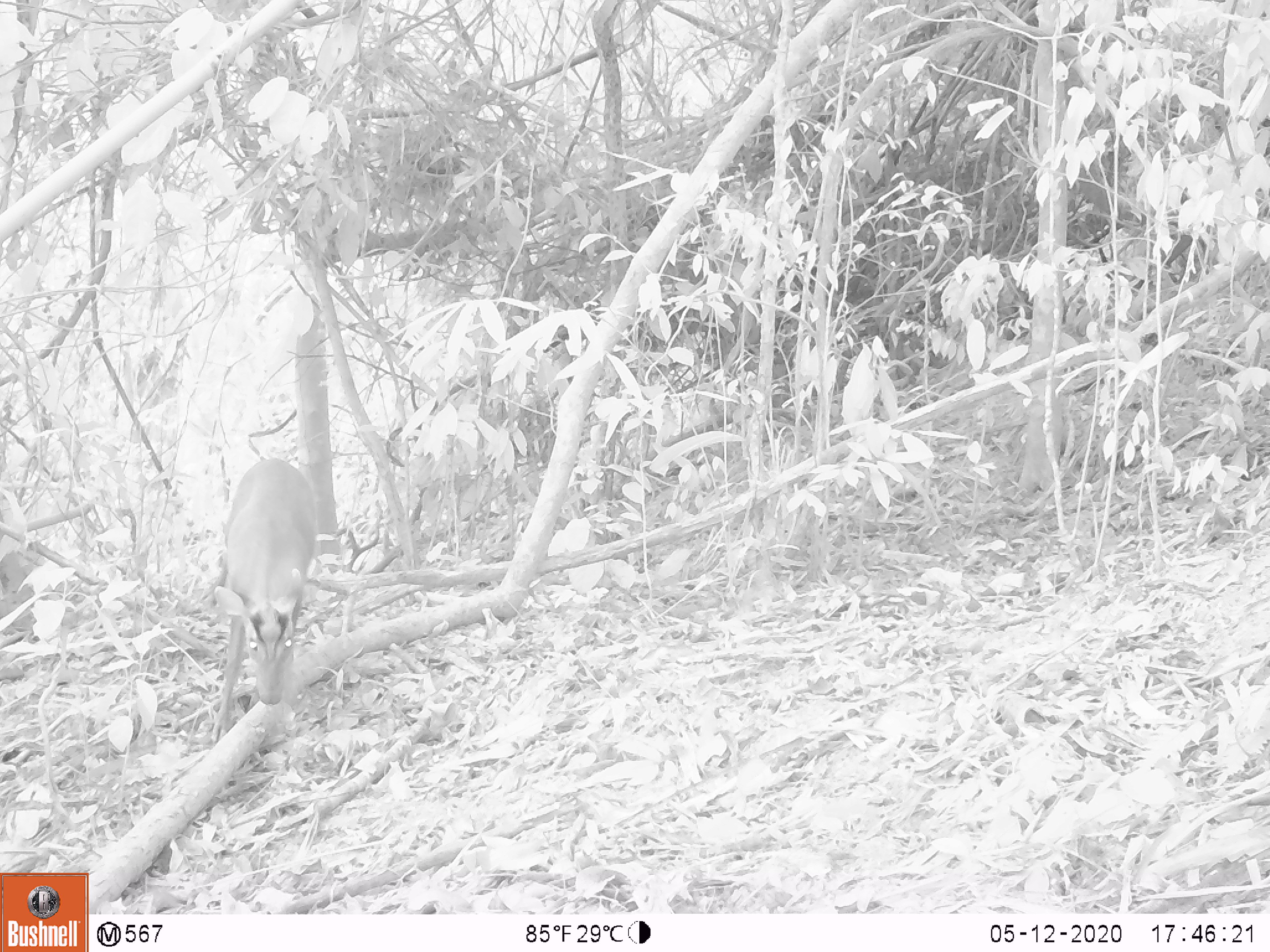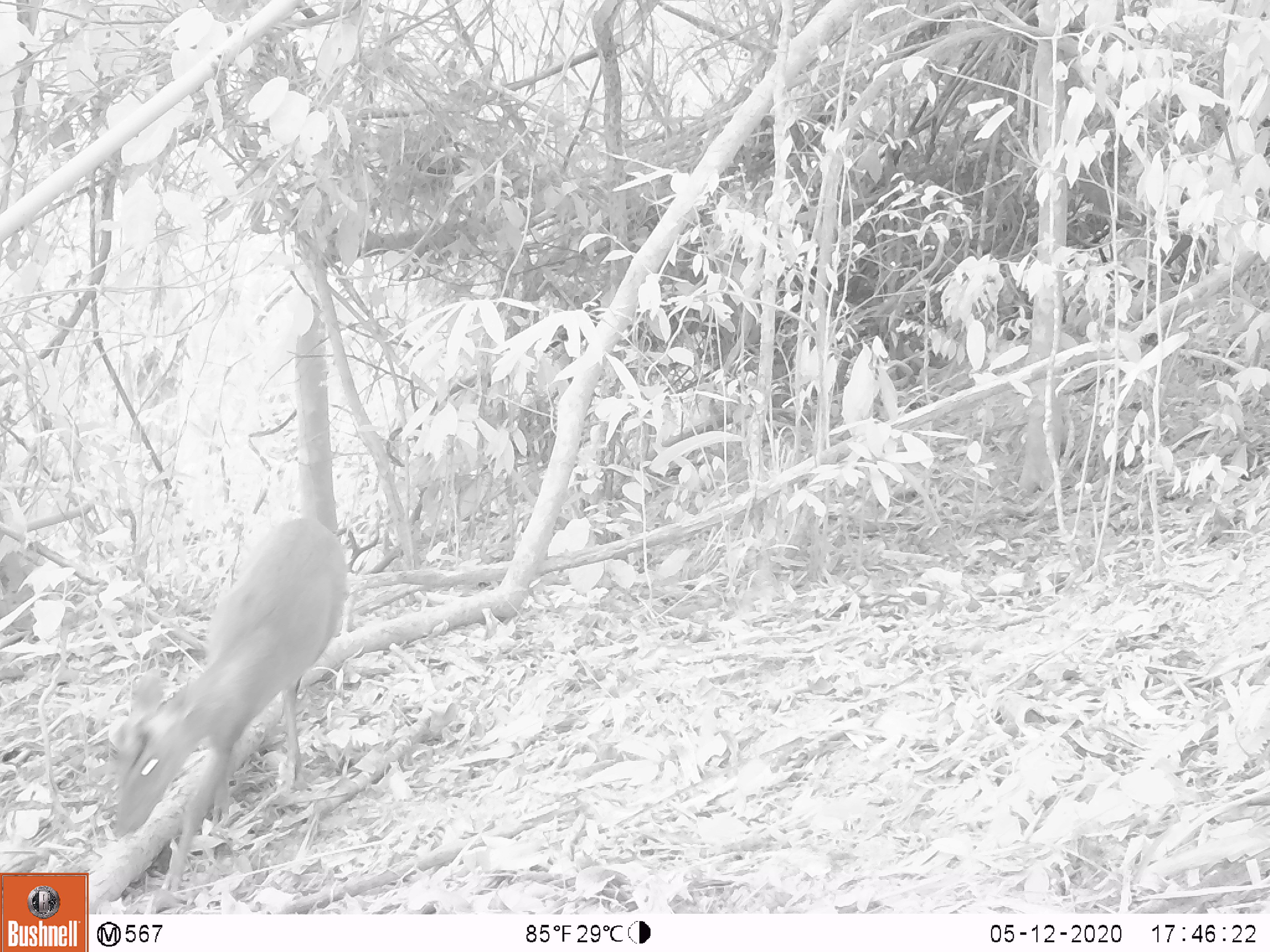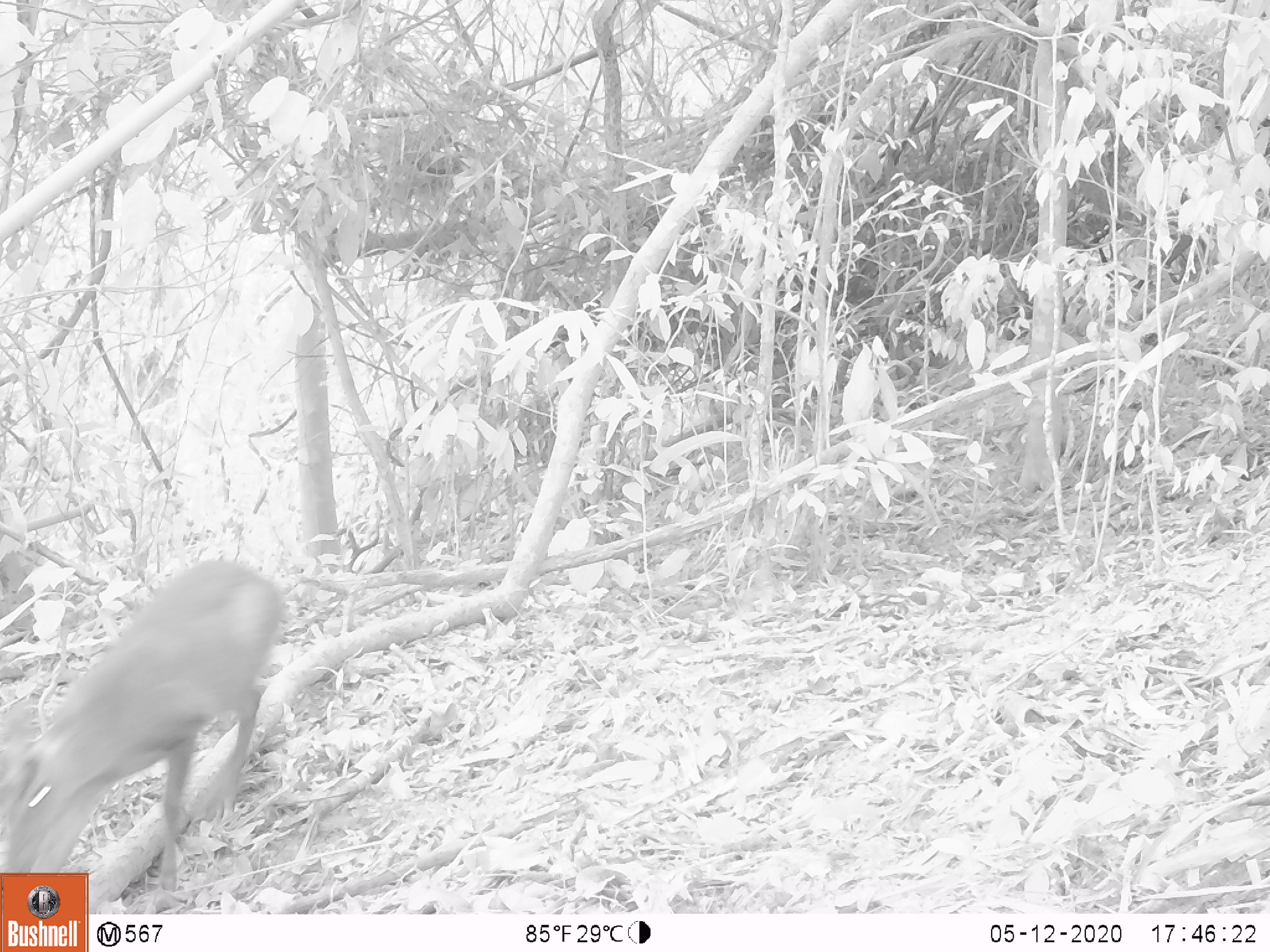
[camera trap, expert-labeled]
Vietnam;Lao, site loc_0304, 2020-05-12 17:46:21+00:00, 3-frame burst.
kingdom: Animalia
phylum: Chordata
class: Mammalia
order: Artiodactyla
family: Cervidae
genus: Muntiacus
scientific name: Muntiacus rooseveltorum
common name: roosevelt's muntjac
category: roosevelts muntjac group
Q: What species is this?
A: Roosevelts muntjac group (roosevelt's muntjac) (Muntiacus rooseveltorum).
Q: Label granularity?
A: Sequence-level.